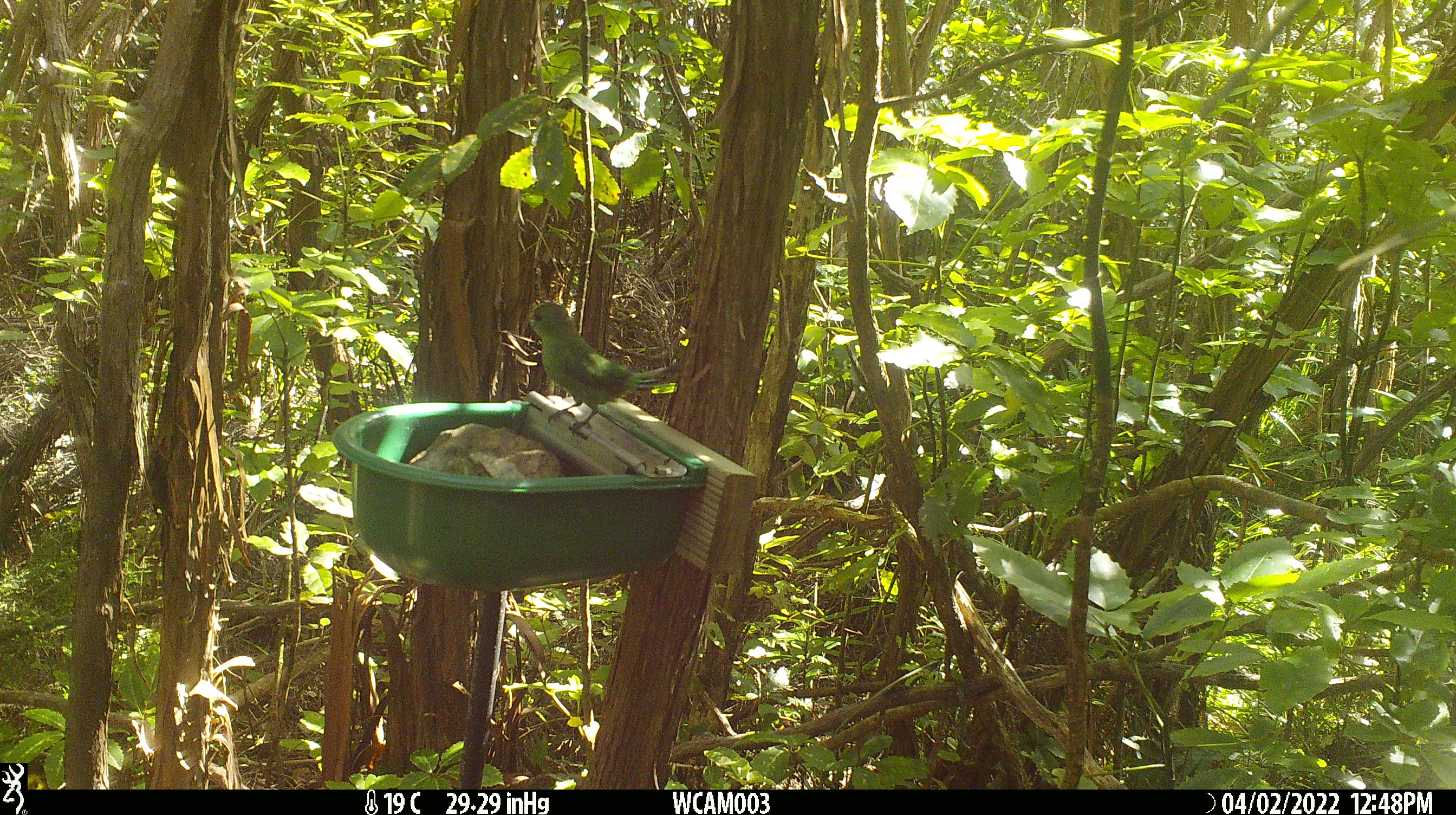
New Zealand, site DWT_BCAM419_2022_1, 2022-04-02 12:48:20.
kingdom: Animalia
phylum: Chordata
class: Aves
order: Psittaciformes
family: Psittaculidae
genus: Cyanoramphus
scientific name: Cyanoramphus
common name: parakeet